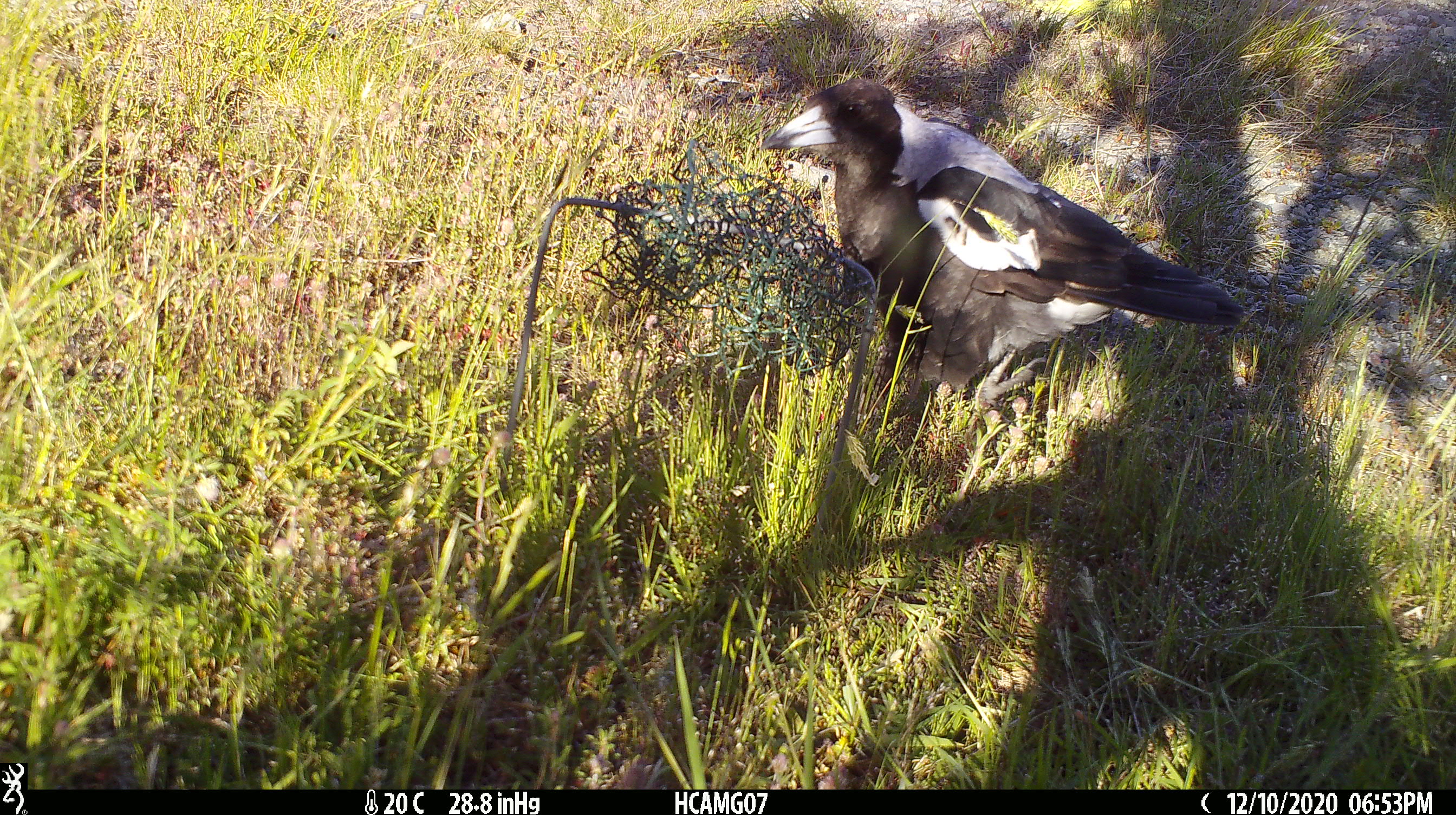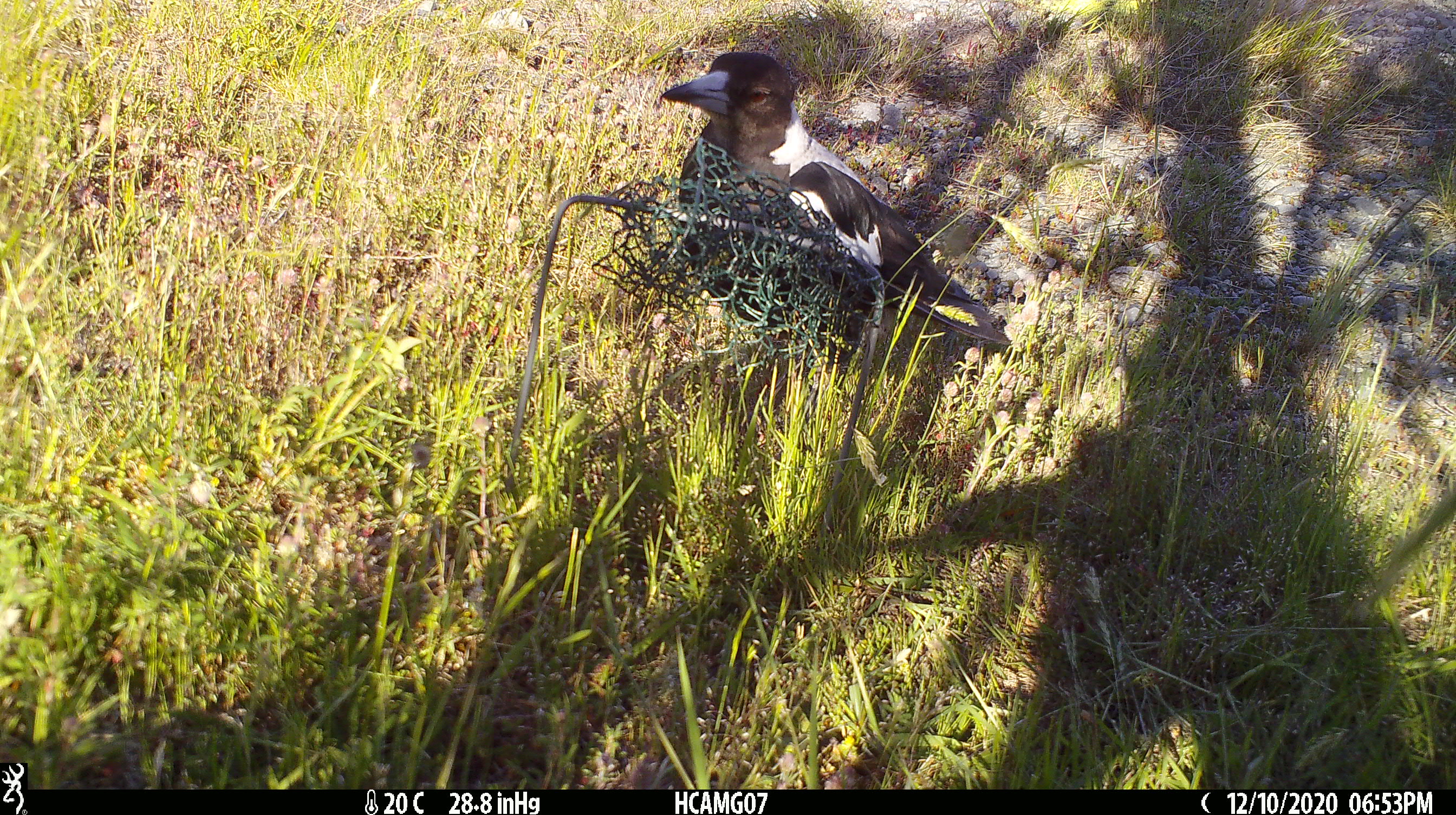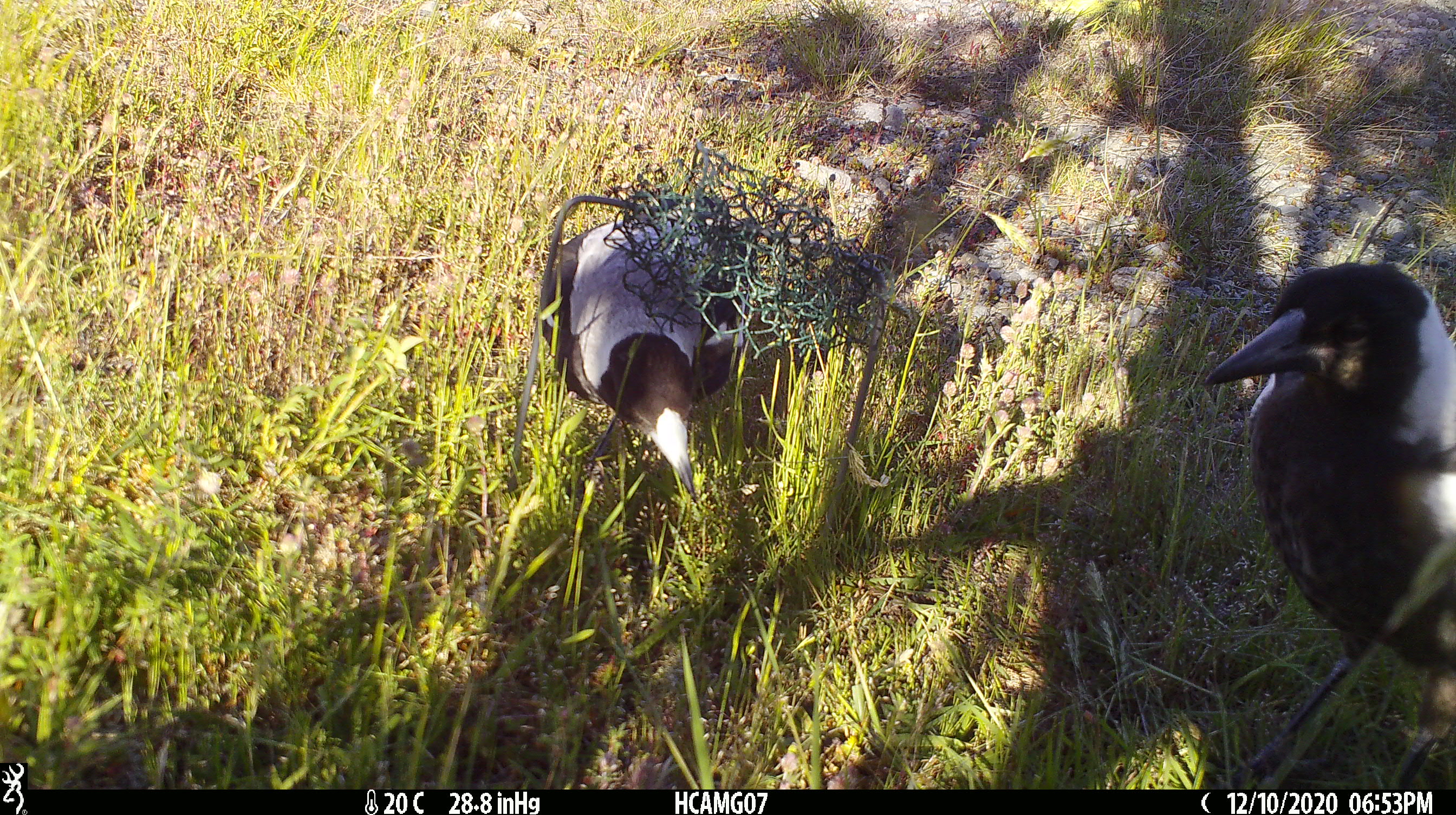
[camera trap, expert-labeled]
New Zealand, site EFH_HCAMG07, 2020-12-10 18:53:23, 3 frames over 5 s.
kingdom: Animalia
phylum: Chordata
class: Aves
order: Passeriformes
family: Artamidae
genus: Gymnorhina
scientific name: Gymnorhina tibicen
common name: australian magpie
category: magpie